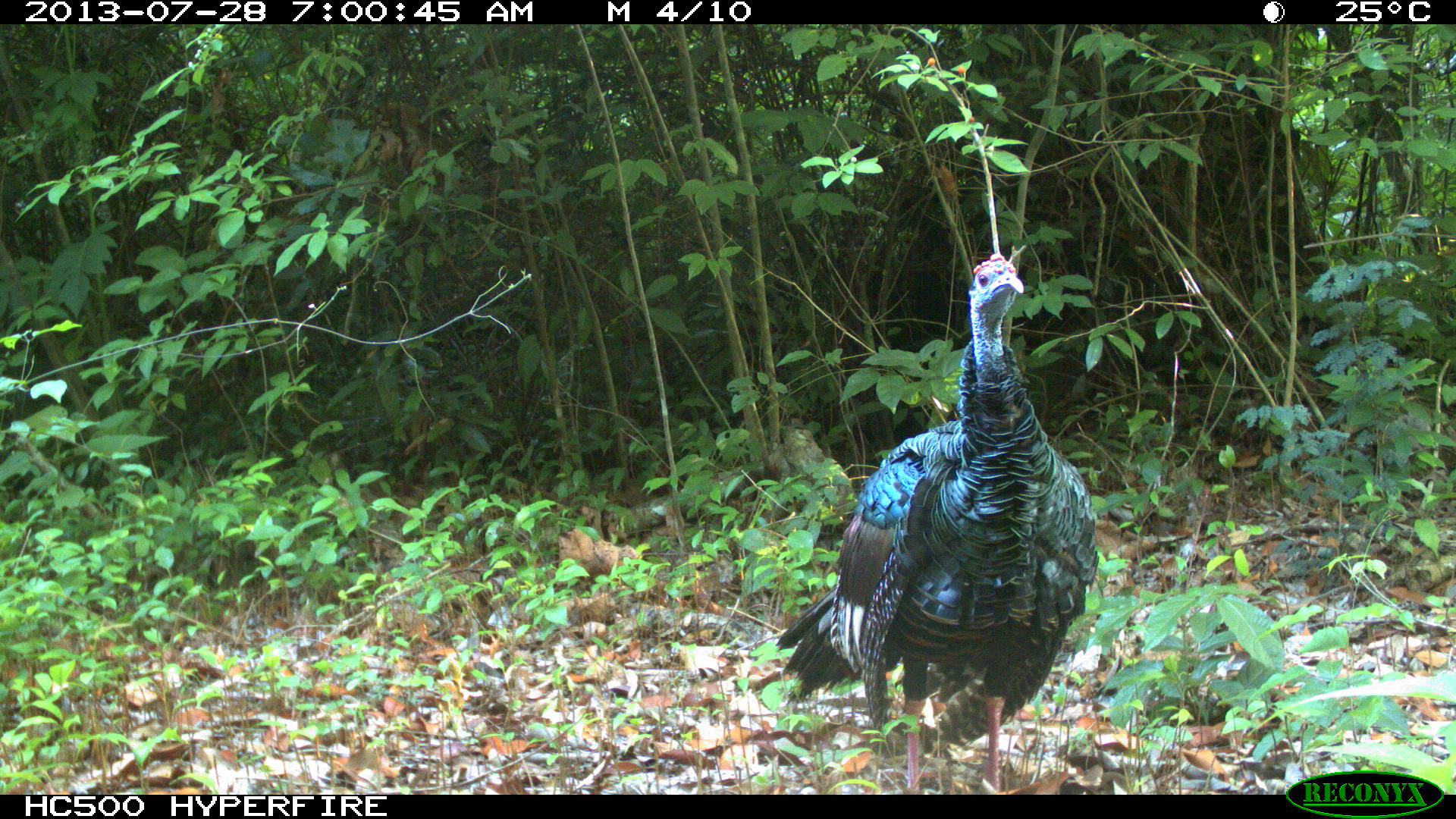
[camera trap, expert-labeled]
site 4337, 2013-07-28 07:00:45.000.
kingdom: Animalia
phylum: Chordata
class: Aves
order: Galliformes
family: Phasianidae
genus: Meleagris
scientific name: Meleagris ocellata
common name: ocellated turkey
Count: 1.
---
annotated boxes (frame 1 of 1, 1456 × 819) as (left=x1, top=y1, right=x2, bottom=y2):
meleagris ocellata: (left=774, top=253, right=1103, bottom=791)